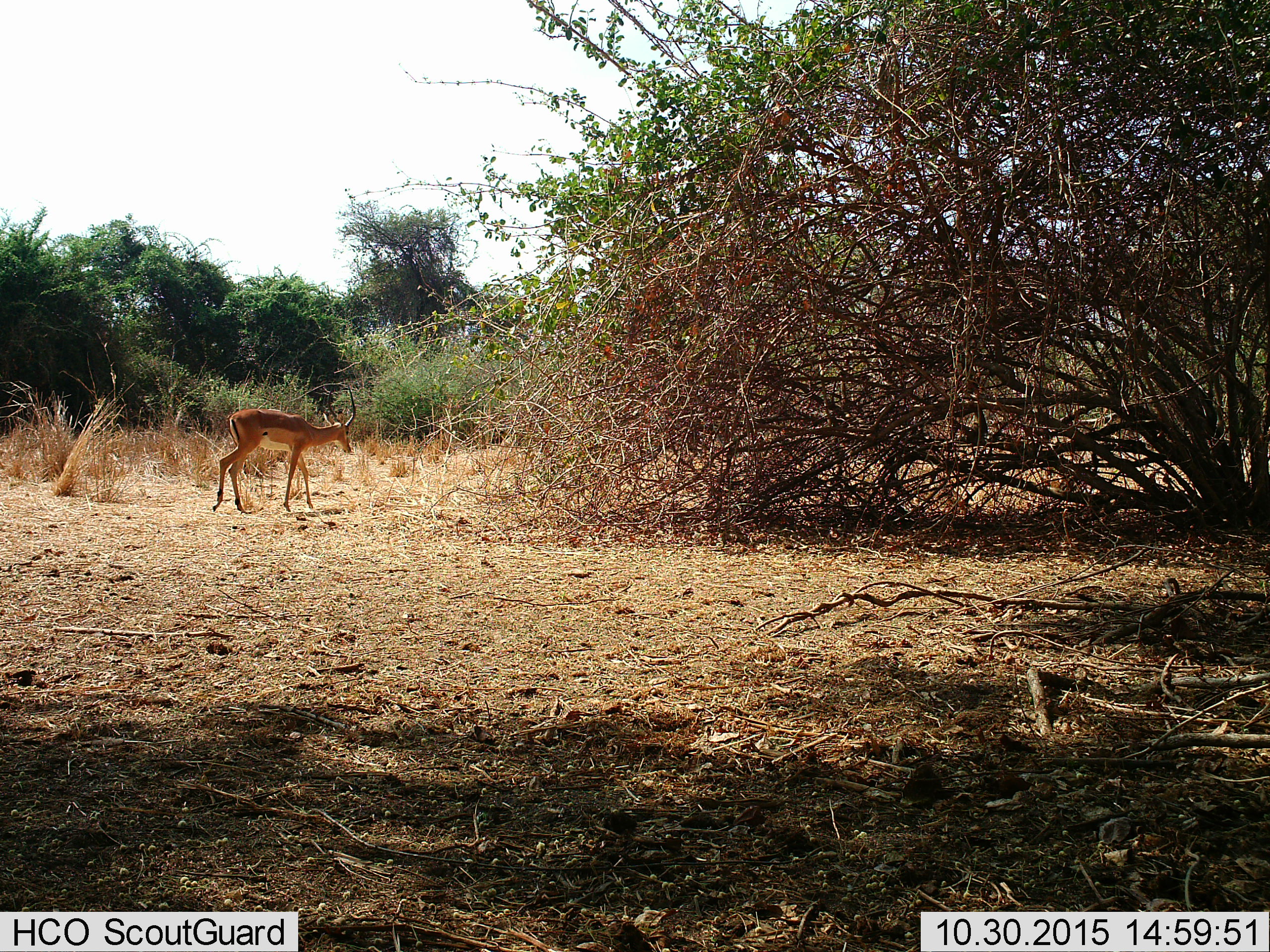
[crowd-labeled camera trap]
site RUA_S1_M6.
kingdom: Animalia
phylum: Chordata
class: Mammalia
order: Artiodactyla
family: Bovidae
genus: Aepyceros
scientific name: Aepyceros melampus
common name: impala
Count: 1.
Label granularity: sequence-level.